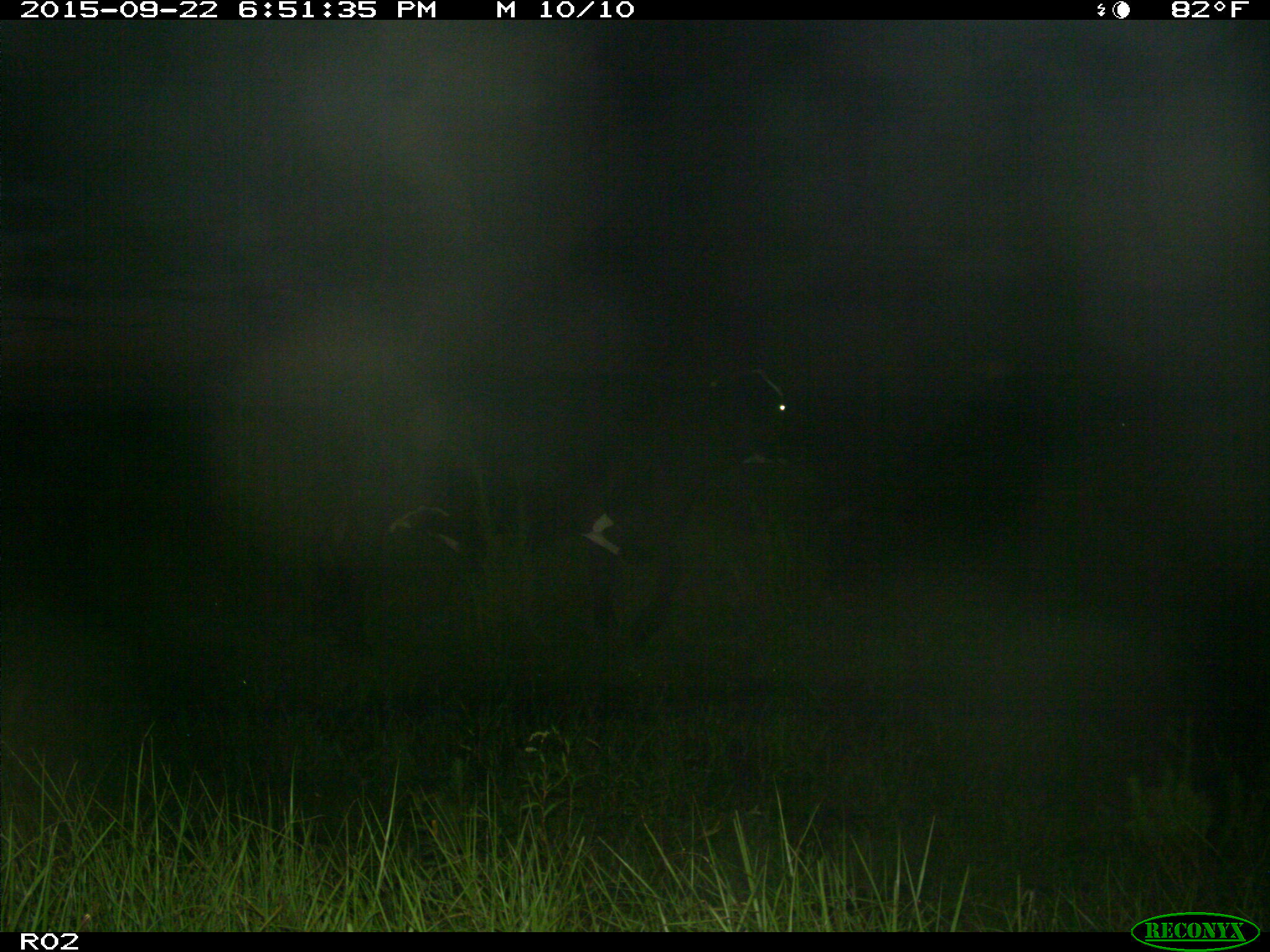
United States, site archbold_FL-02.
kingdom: Animalia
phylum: Chordata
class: Mammalia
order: Artiodactyla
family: Bovidae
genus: Bos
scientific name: Bos taurus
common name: domestic cow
Bos taurus (domestic cow).